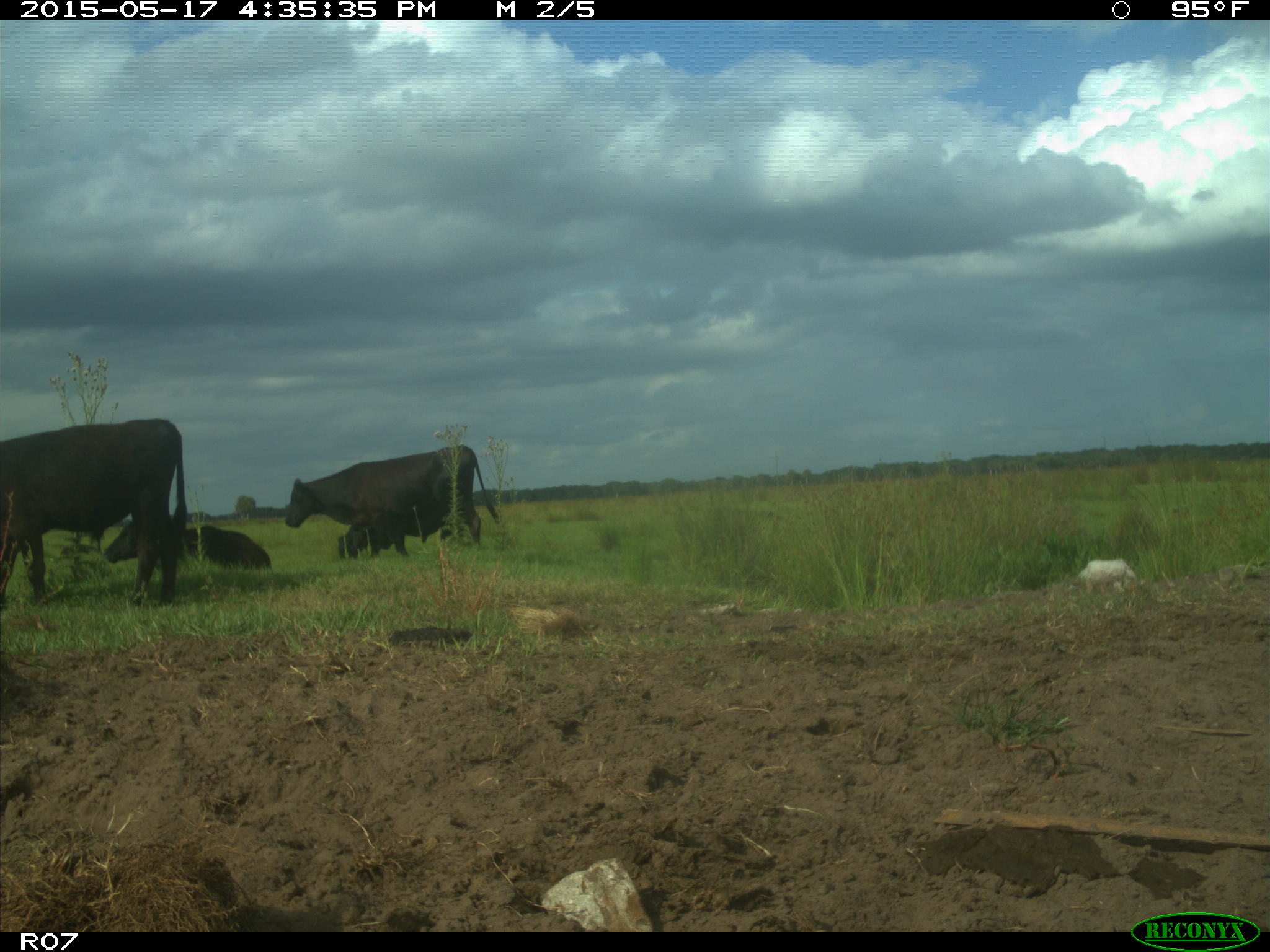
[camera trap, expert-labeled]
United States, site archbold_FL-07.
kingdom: Animalia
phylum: Chordata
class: Mammalia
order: Artiodactyla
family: Bovidae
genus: Bos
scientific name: Bos taurus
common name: domestic cow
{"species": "Bos taurus (domestic cow)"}